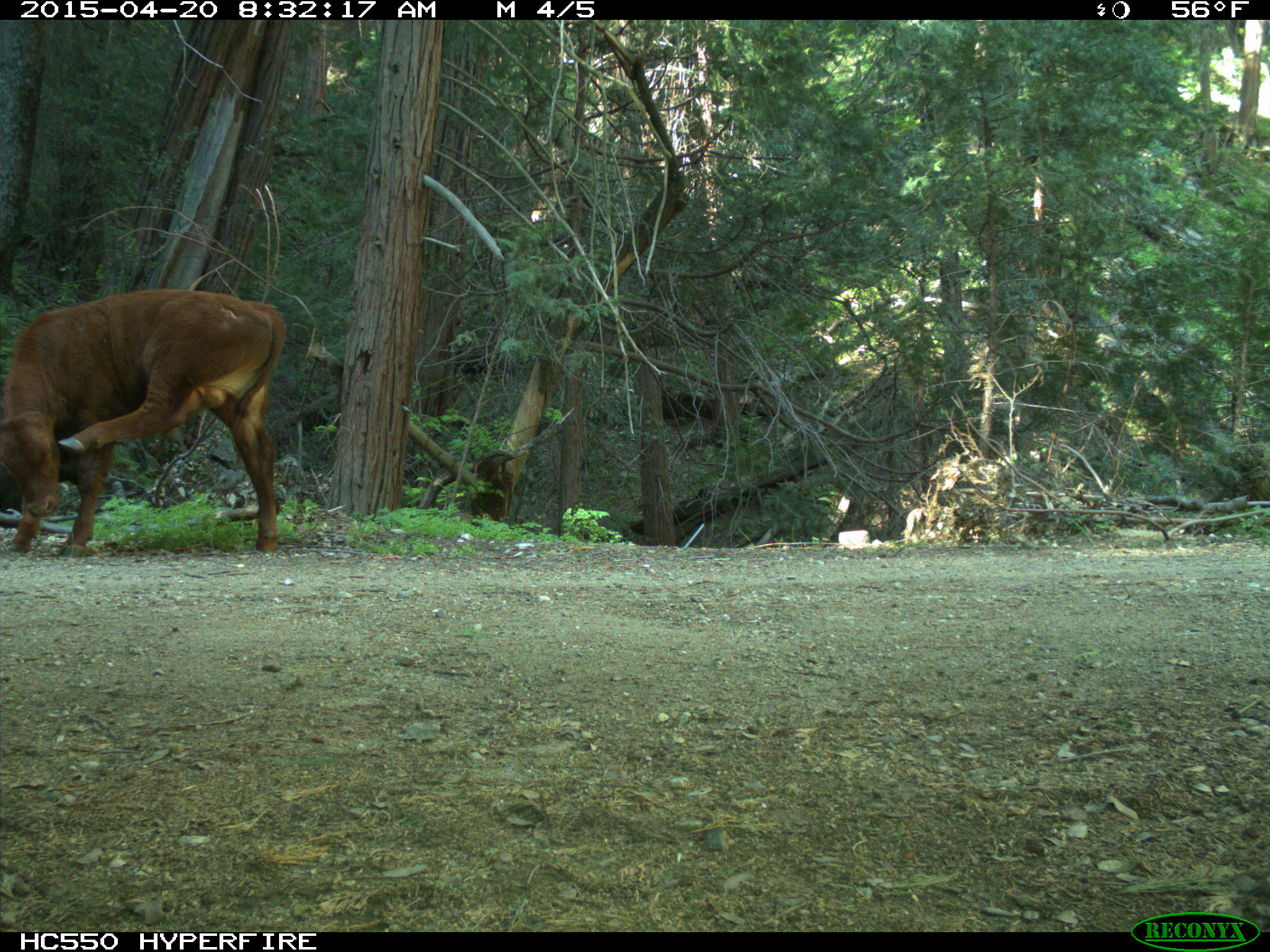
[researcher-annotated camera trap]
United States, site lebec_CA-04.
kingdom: Animalia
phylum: Chordata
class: Mammalia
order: Artiodactyla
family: Bovidae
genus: Bos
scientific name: Bos taurus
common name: domestic cow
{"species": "Bos taurus (domestic cow)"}